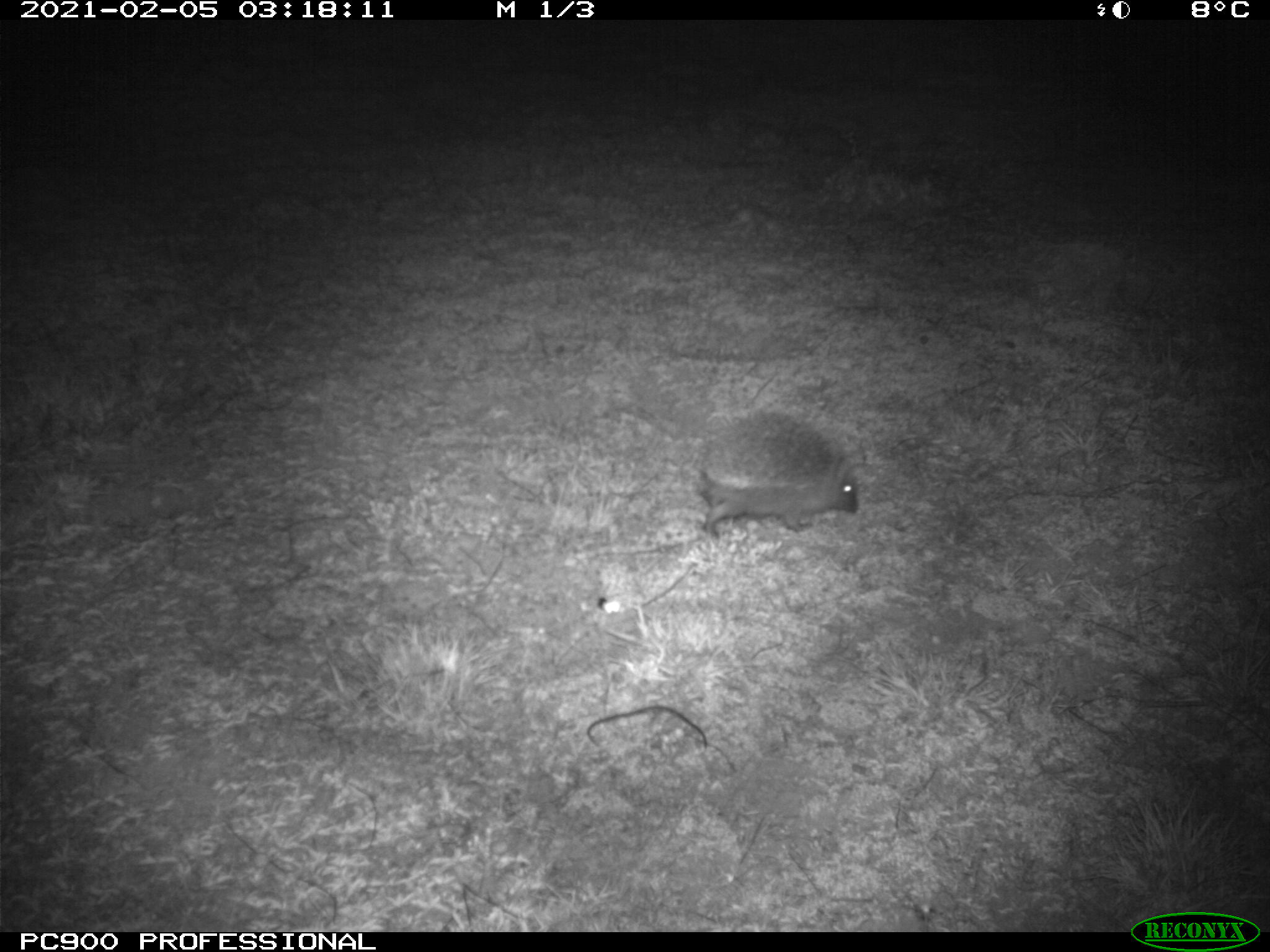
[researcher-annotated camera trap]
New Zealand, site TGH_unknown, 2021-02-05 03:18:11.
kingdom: Animalia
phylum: Chordata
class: Mammalia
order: Eulipotyphla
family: Erinaceidae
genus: Erinaceus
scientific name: Erinaceus europaeus europaeus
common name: european hedgehog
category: hedgehog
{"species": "hedgehog (european hedgehog) (Erinaceus europaeus europaeus)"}